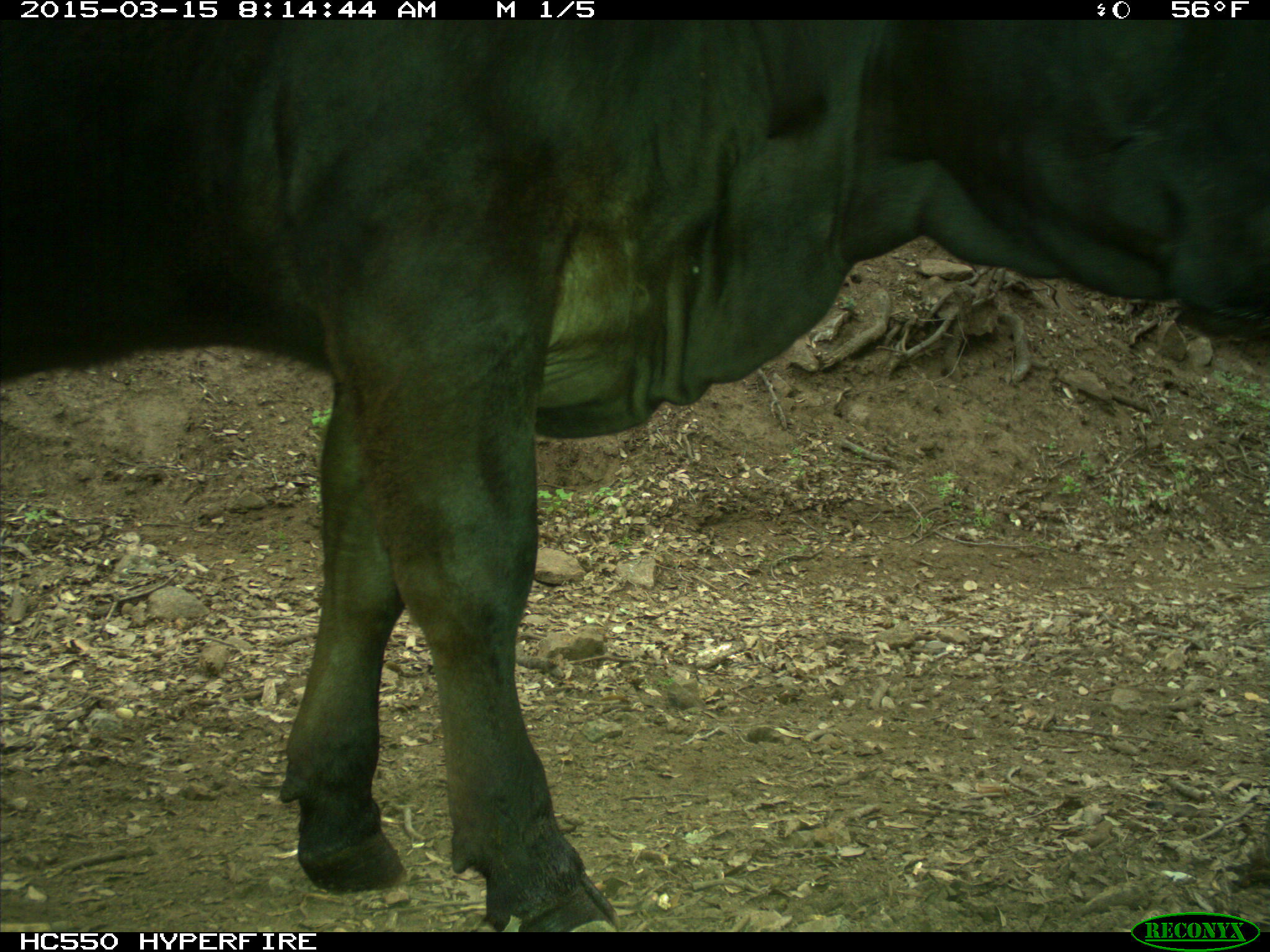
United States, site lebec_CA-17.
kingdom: Animalia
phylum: Chordata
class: Mammalia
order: Artiodactyla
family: Bovidae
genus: Bos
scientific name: Bos taurus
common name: domestic cow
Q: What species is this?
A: Bos taurus (domestic cow).